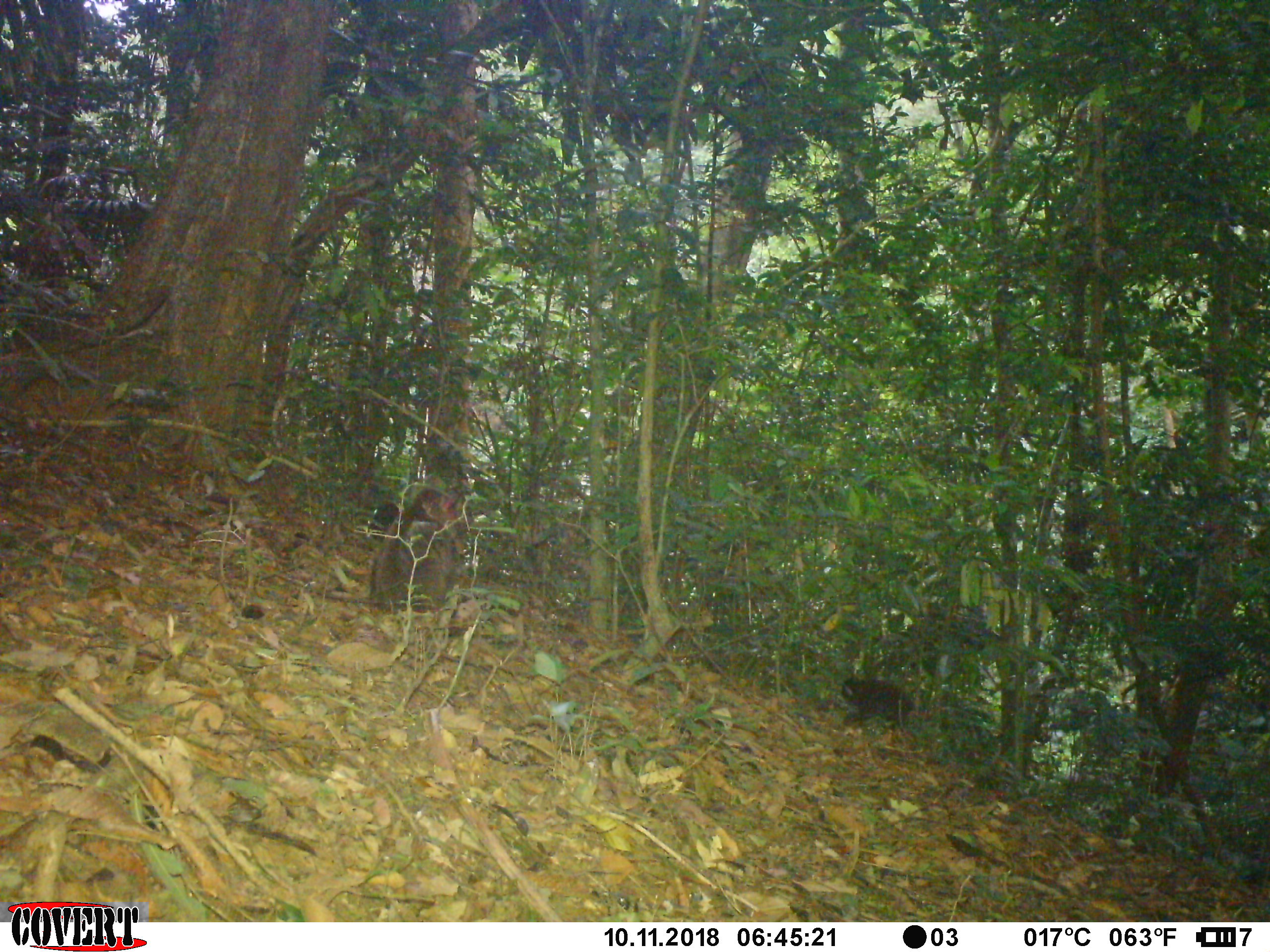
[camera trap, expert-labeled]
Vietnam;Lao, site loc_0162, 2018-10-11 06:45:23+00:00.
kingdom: Animalia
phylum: Chordata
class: Mammalia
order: Primates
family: Cercopithecidae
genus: Macaca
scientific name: Macaca arctoides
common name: stump-tailed macaque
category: stump tailed macaque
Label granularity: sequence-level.